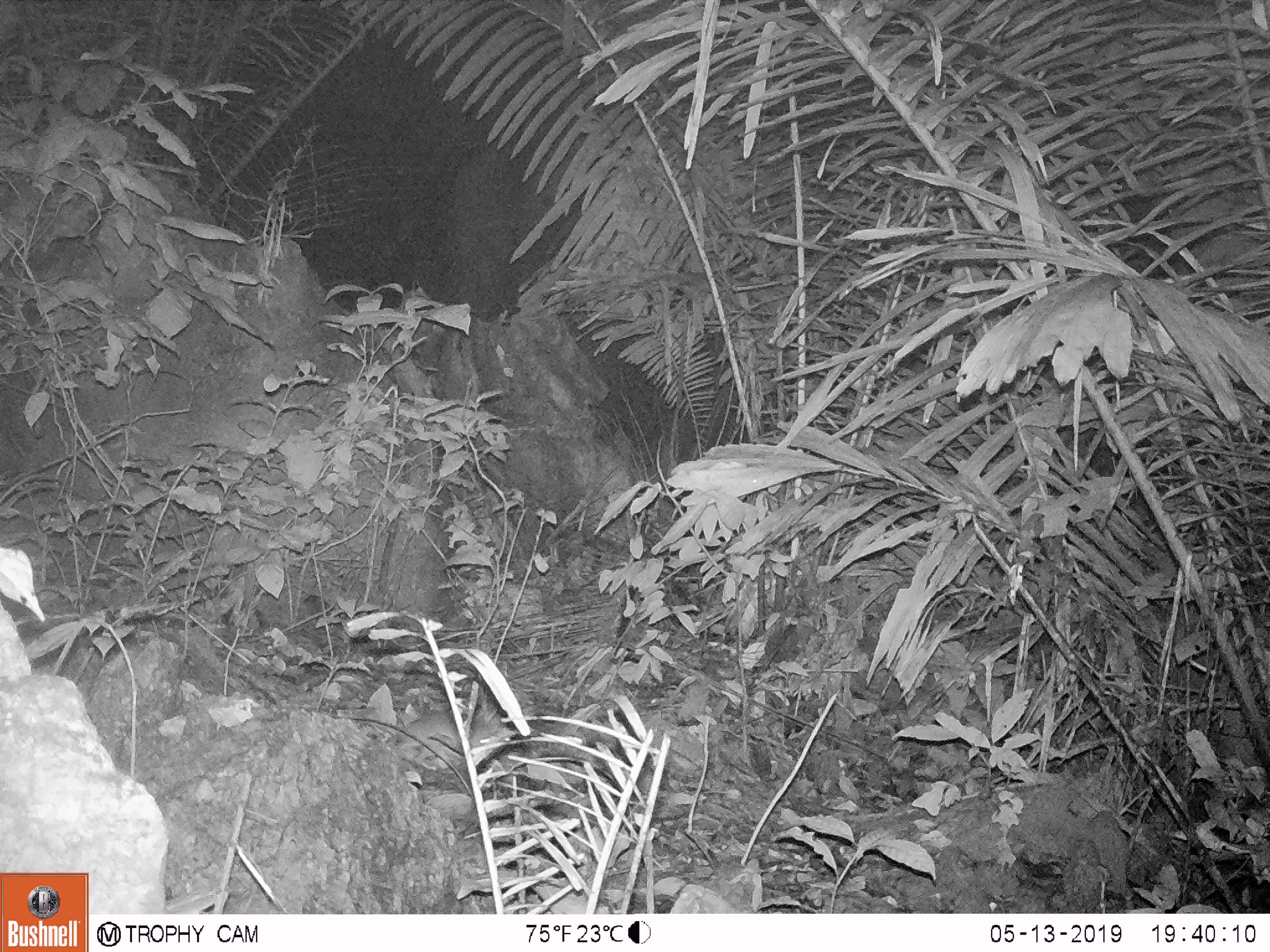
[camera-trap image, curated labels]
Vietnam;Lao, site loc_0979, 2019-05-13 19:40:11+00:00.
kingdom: Animalia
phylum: Chordata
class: Mammalia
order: Rodentia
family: Muridae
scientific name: Muridae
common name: old-world mice and rats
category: unidentified murid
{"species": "unidentified murid (old-world mice and rats) (Muridae)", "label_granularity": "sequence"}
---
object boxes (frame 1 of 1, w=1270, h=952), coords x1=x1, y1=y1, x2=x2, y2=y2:
unidentified murid: x1=390, y1=707, x2=516, y2=758